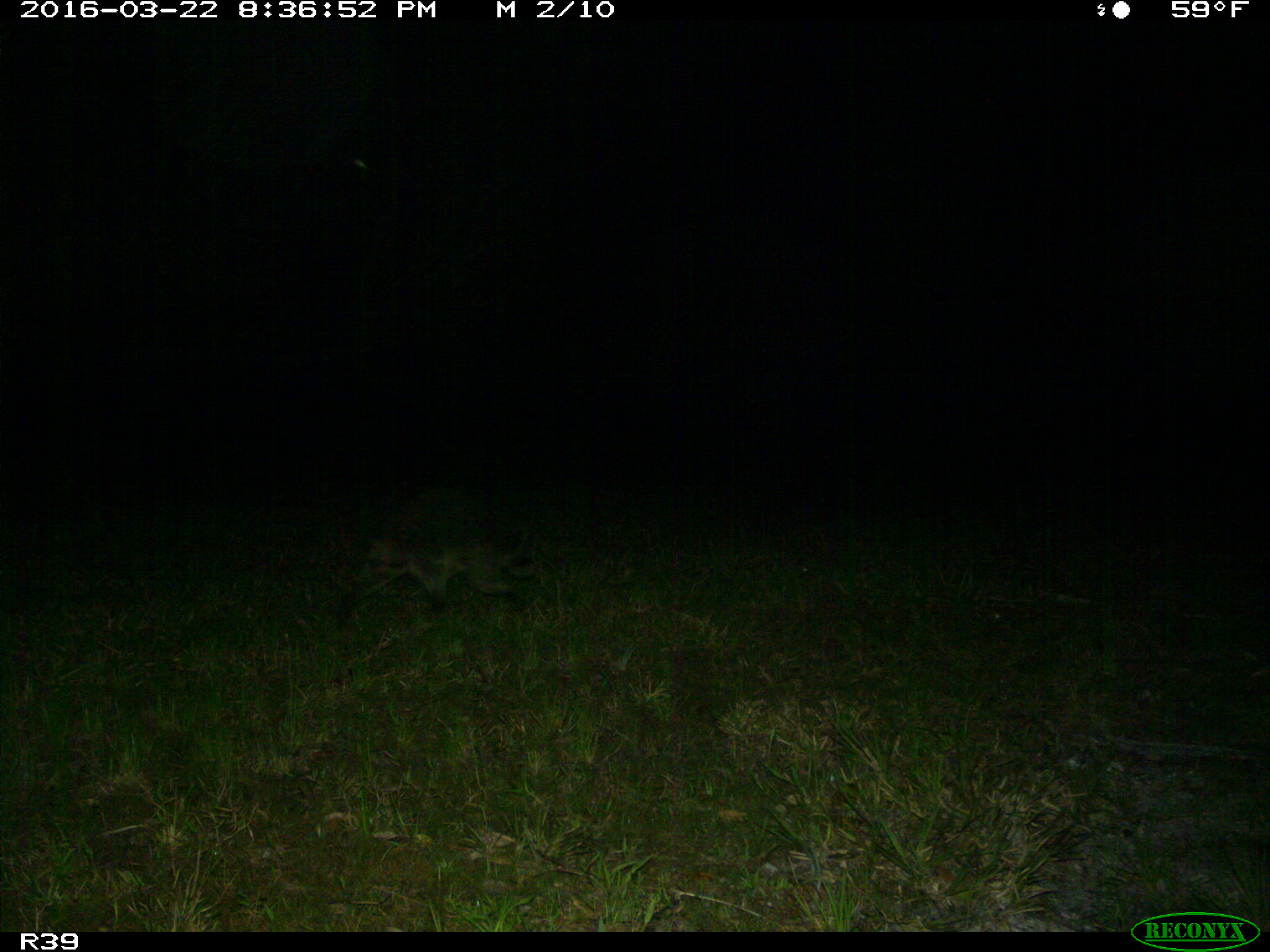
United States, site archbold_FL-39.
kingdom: Animalia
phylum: Chordata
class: Mammalia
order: Carnivora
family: Procyonidae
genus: Procyon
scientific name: Procyon lotor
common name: common raccoon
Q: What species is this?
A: Procyon lotor (common raccoon).